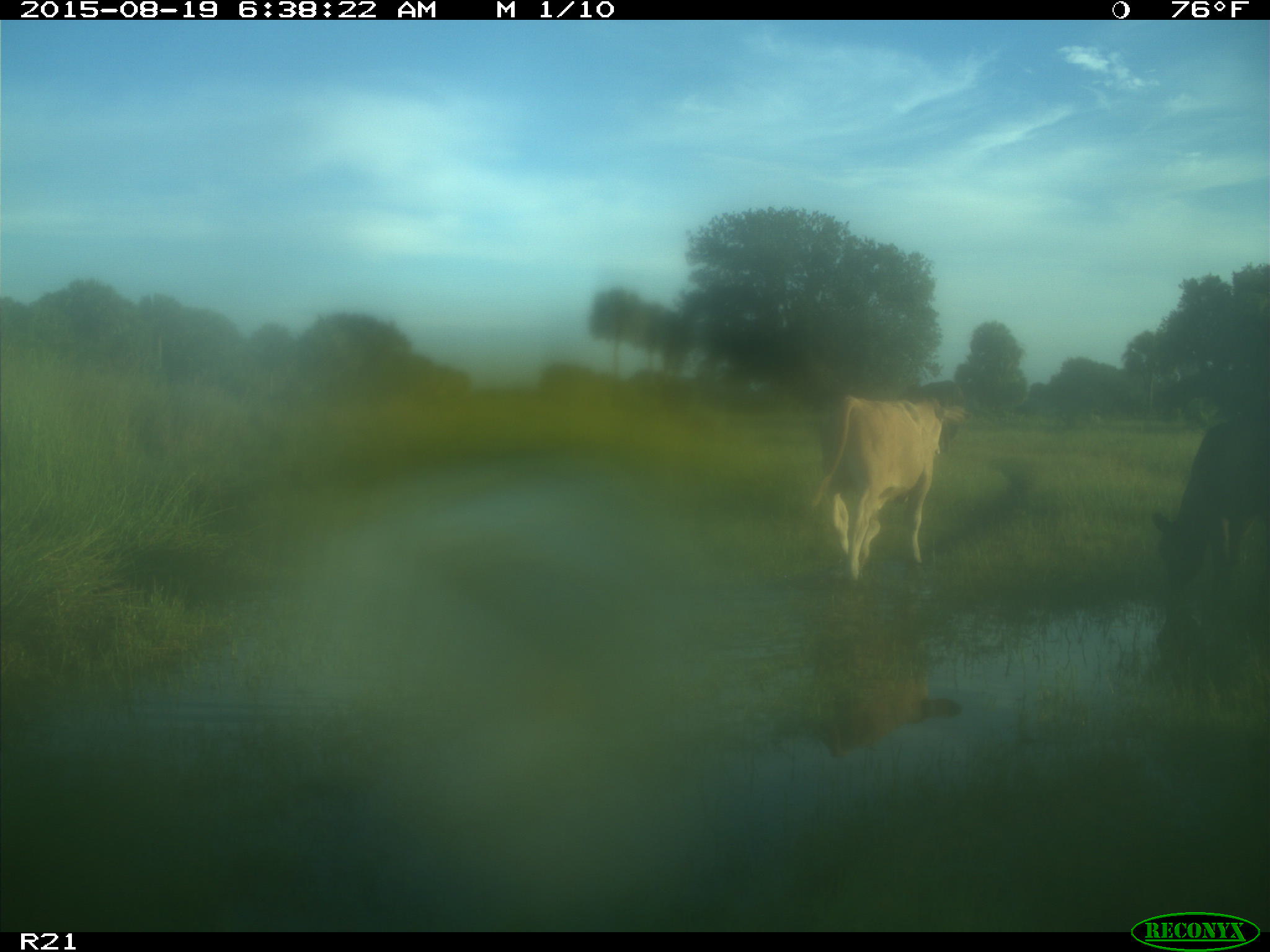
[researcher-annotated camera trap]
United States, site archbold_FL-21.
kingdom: Animalia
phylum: Chordata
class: Mammalia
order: Artiodactyla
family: Bovidae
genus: Bos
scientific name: Bos taurus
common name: domestic cow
Bos taurus (domestic cow).